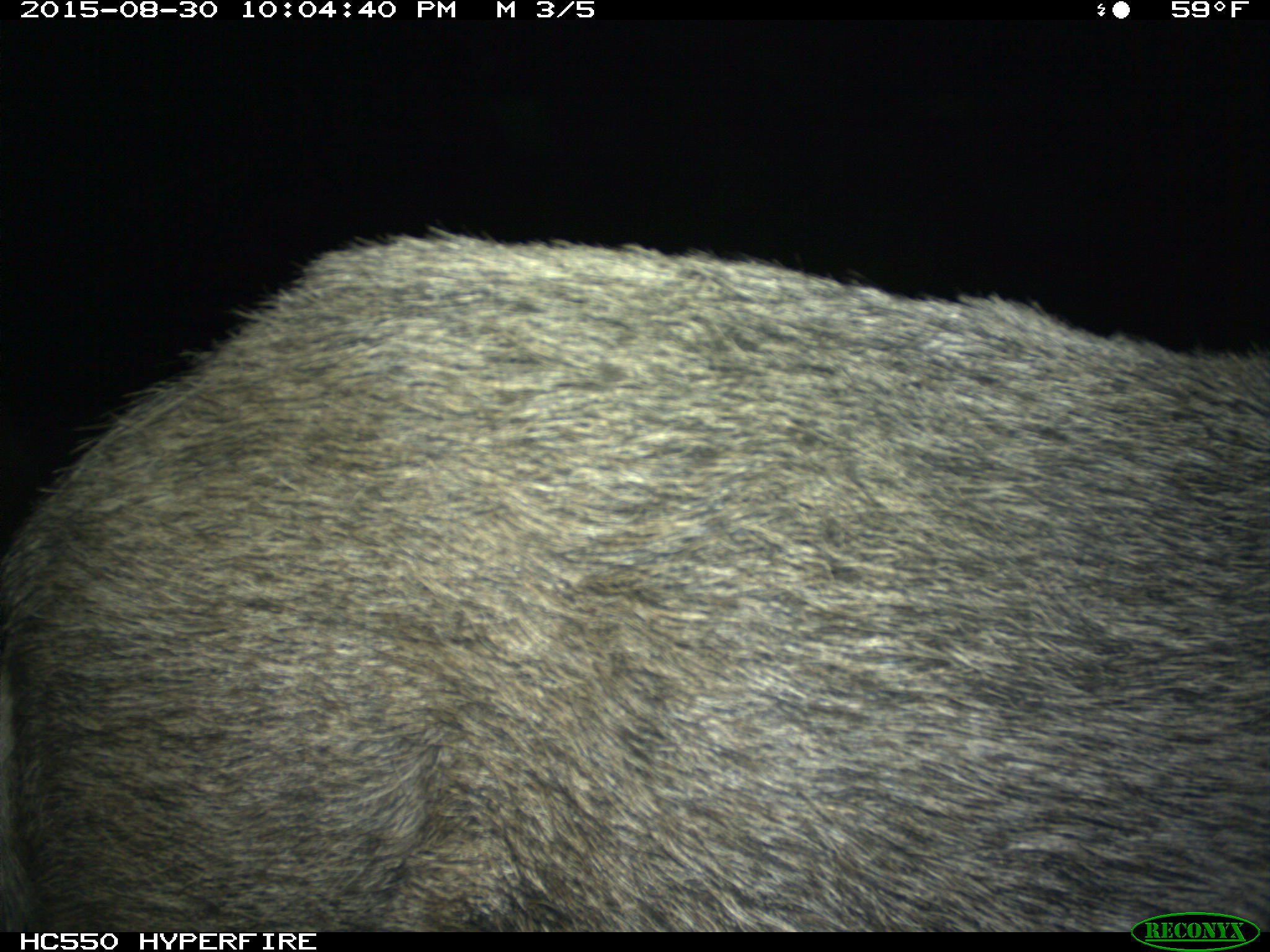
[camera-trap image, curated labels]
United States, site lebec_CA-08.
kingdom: Animalia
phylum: Chordata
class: Mammalia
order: Artiodactyla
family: Suidae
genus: Sus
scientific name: Sus scrofa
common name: wild boar